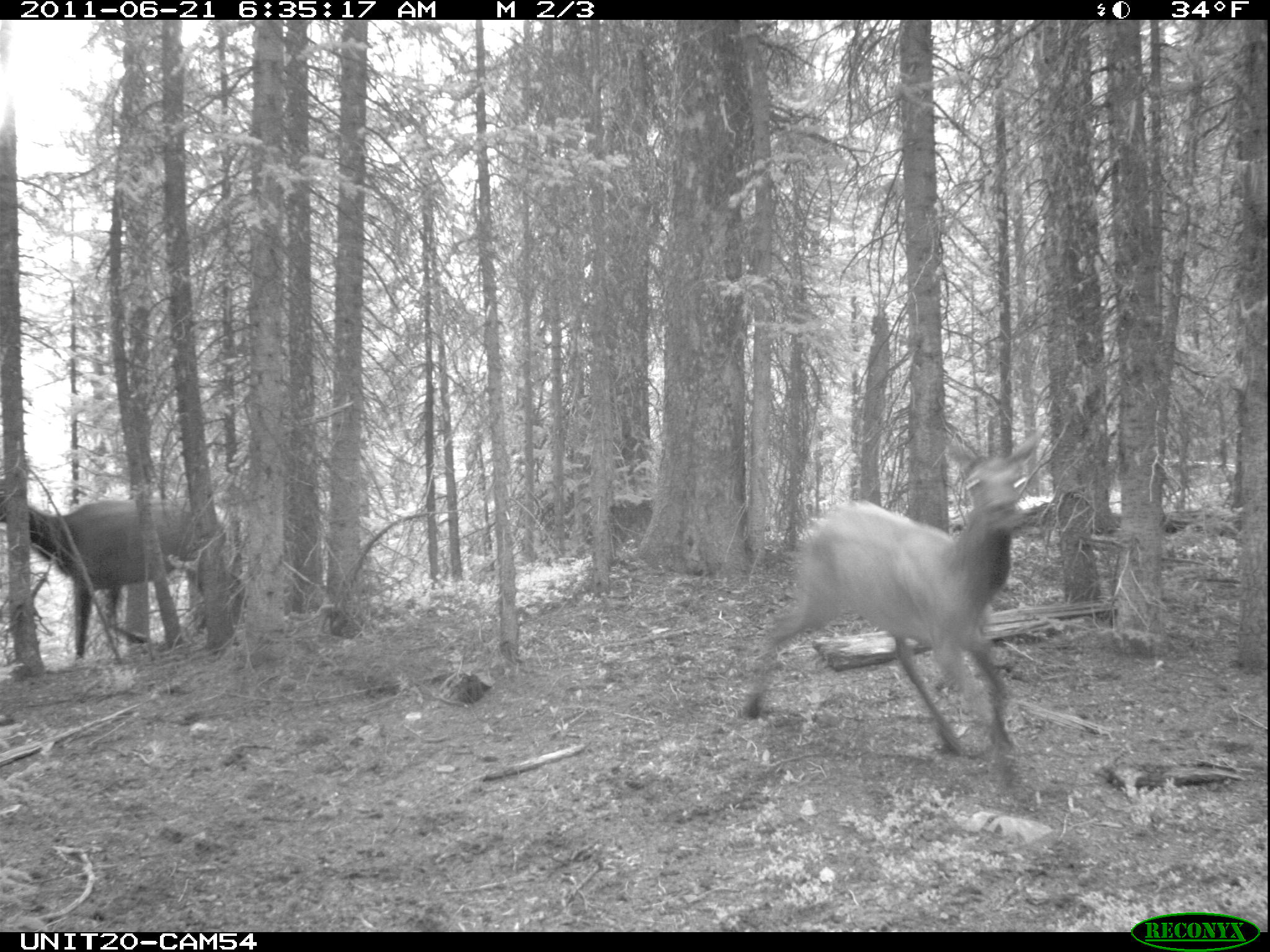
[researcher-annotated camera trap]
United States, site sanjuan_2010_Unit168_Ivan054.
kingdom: Animalia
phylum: Chordata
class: Mammalia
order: Artiodactyla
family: Cervidae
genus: Cervus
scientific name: Cervus elaphus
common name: red deer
Cervus elaphus (red deer).